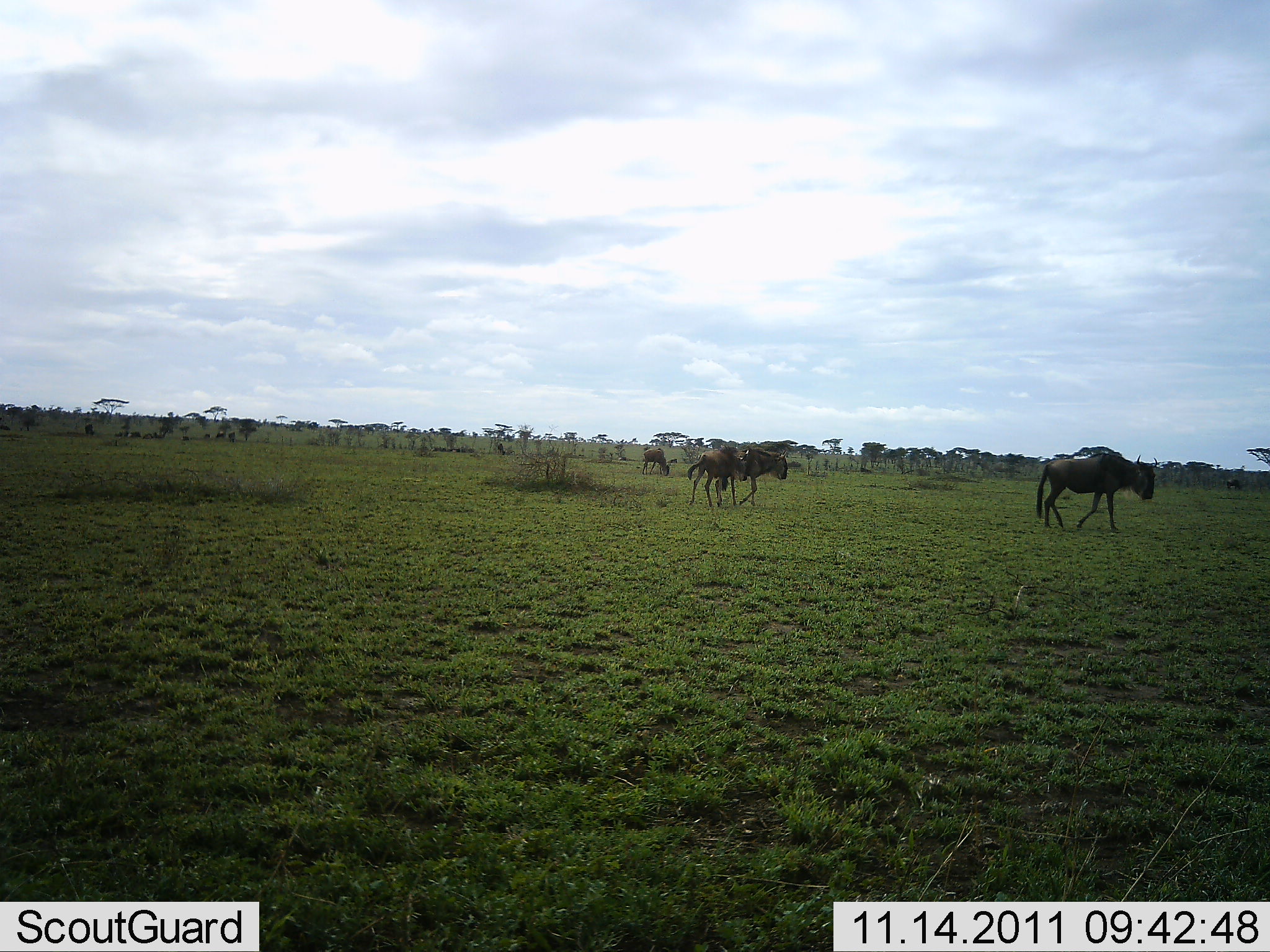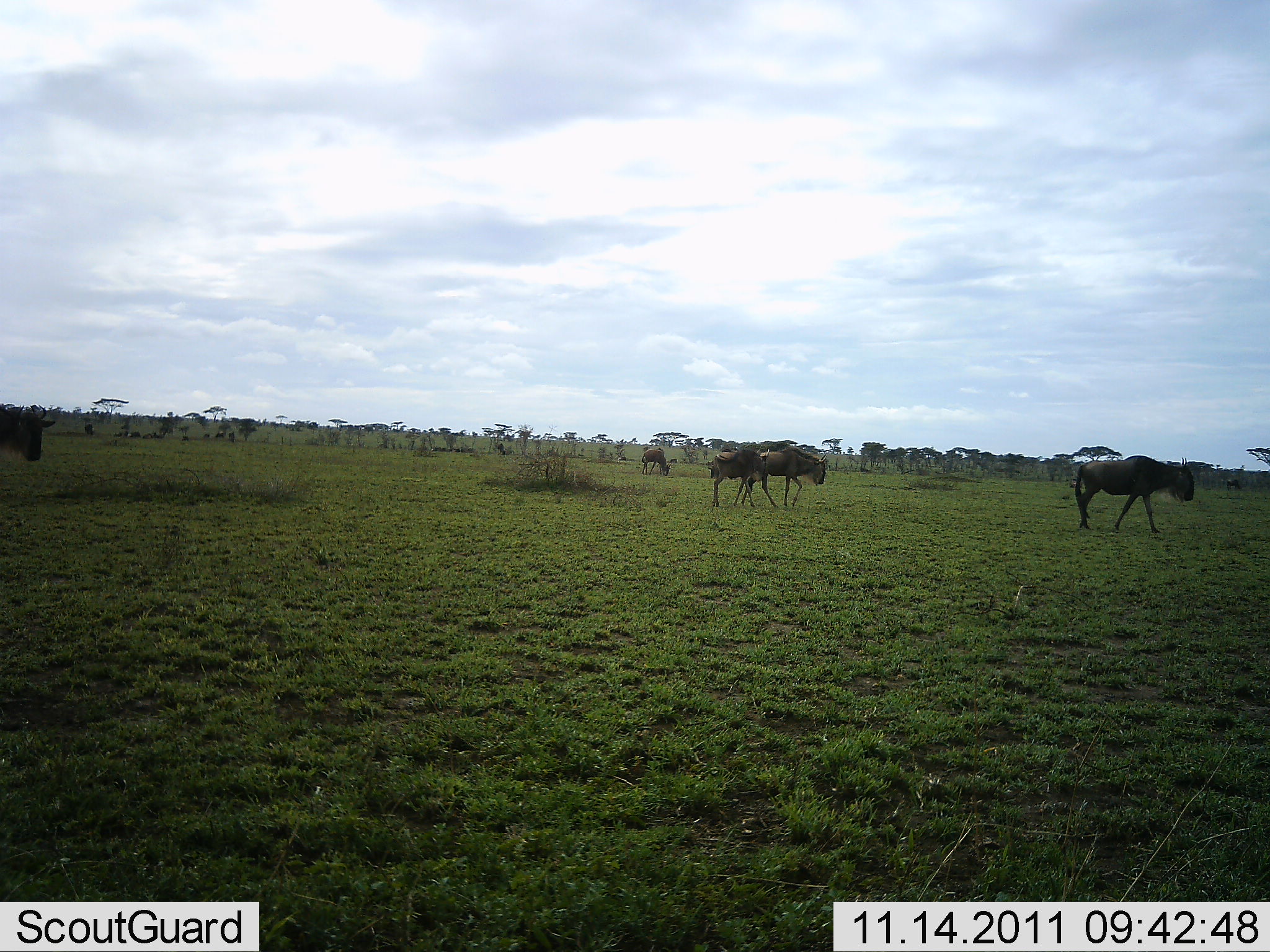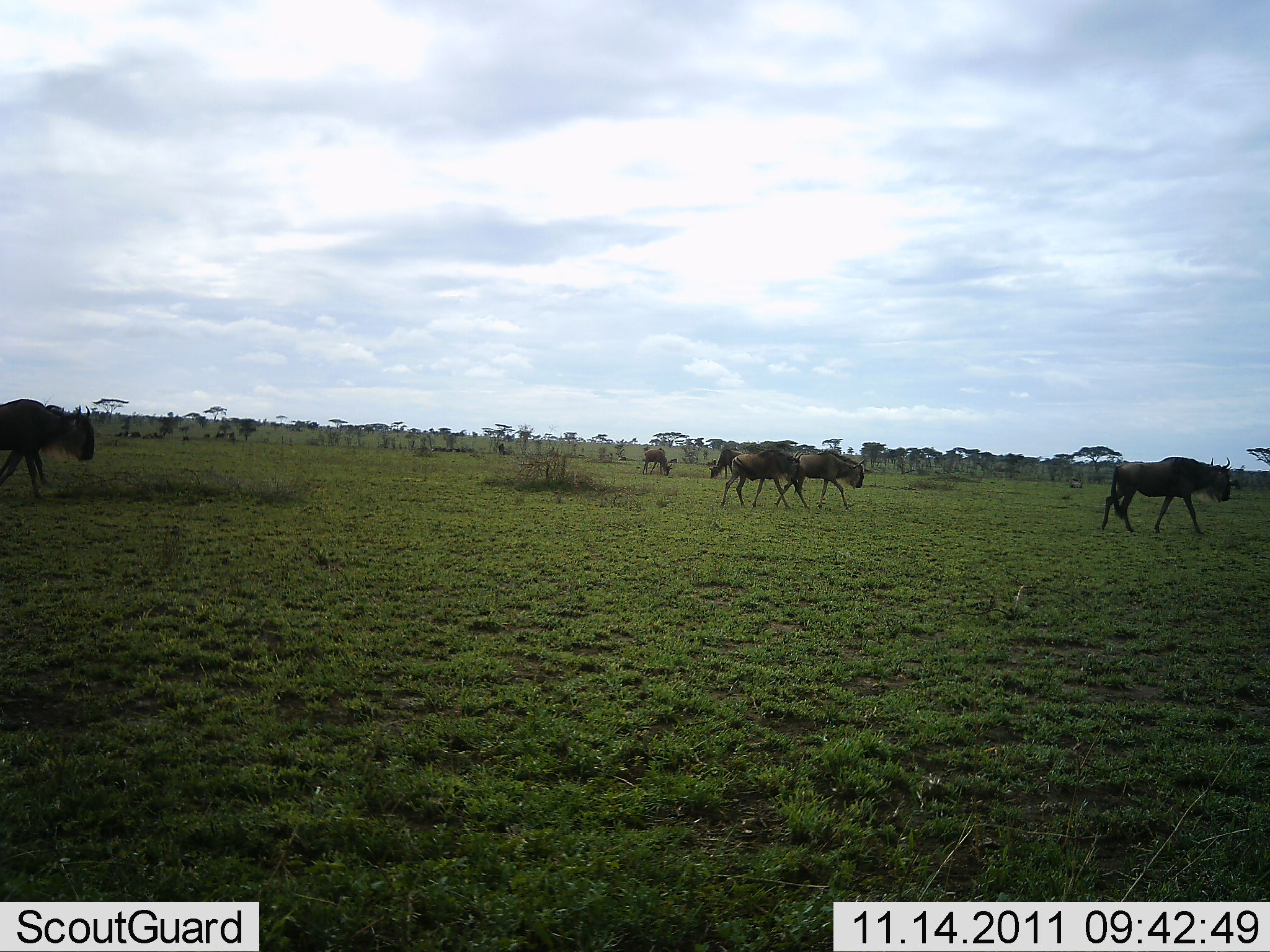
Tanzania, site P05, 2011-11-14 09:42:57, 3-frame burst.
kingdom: Animalia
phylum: Chordata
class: Mammalia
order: Artiodactyla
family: Bovidae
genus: Connochaetes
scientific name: Connochaetes taurinus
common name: blue wildebeest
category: wildebeest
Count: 5.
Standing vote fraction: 30%.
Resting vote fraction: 10%.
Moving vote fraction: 90%.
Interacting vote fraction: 0%.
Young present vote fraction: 20%.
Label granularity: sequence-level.